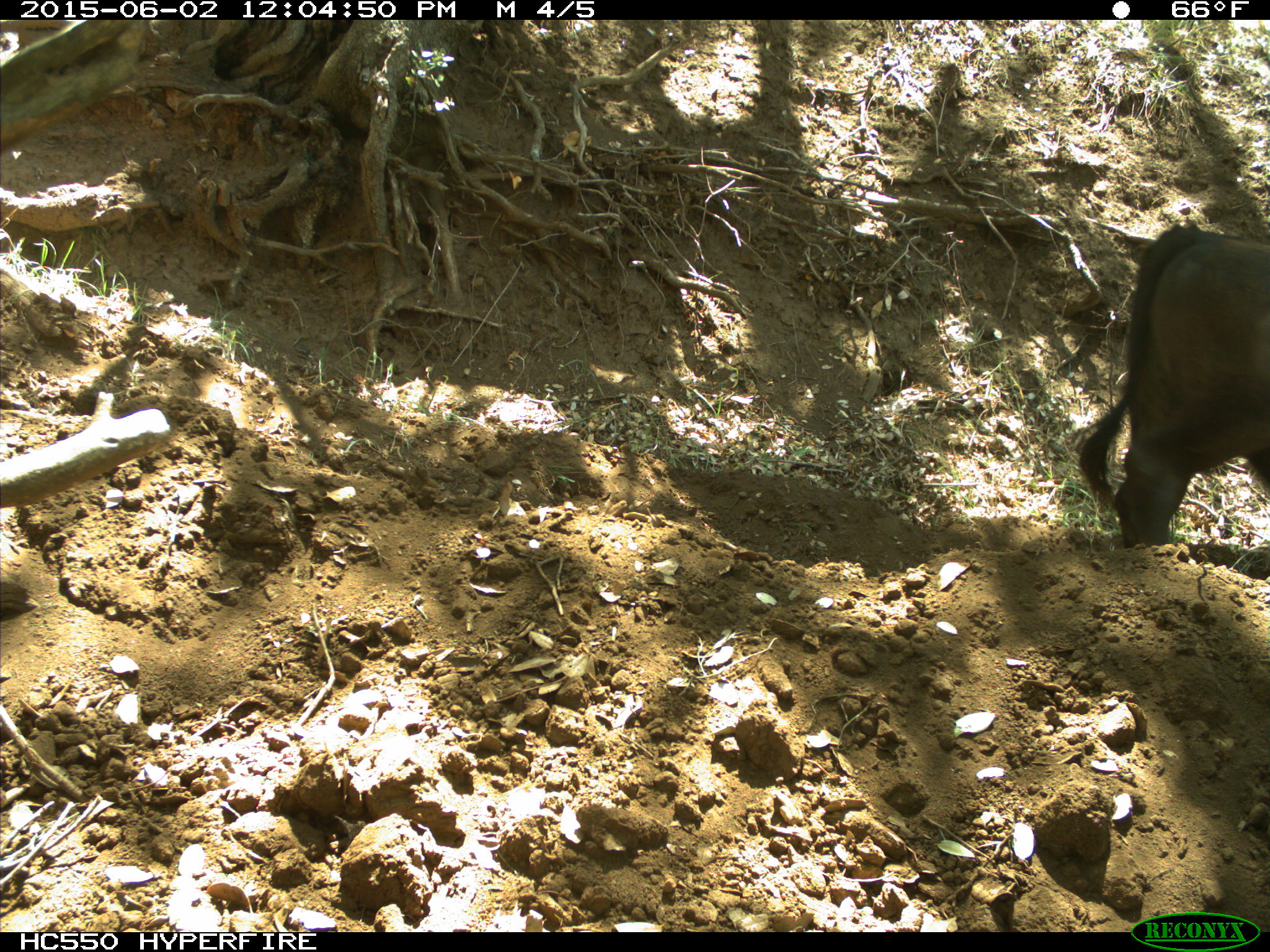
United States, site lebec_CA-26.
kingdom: Animalia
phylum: Chordata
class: Mammalia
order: Artiodactyla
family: Bovidae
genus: Bos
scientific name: Bos taurus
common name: domestic cow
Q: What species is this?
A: Bos taurus (domestic cow).